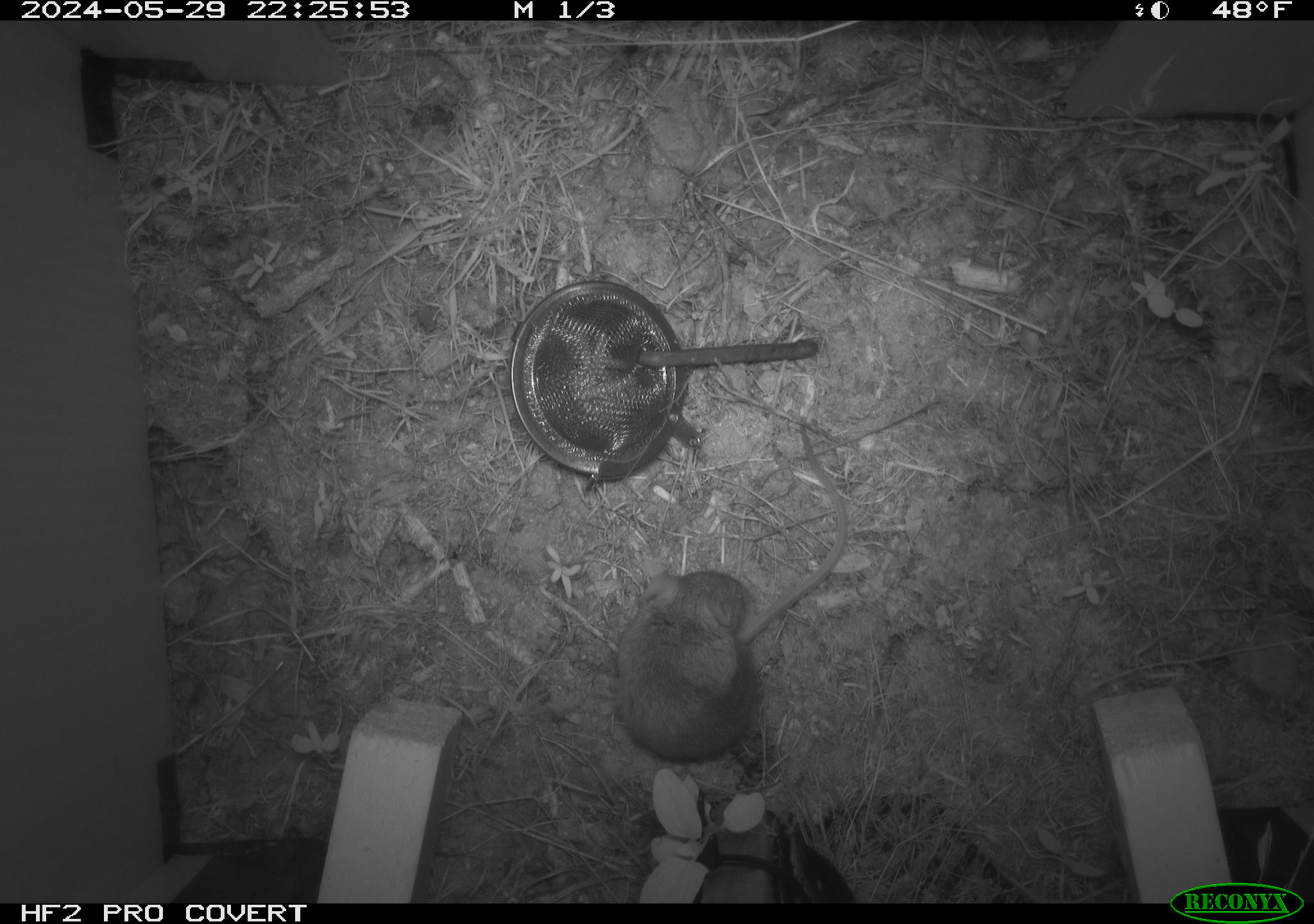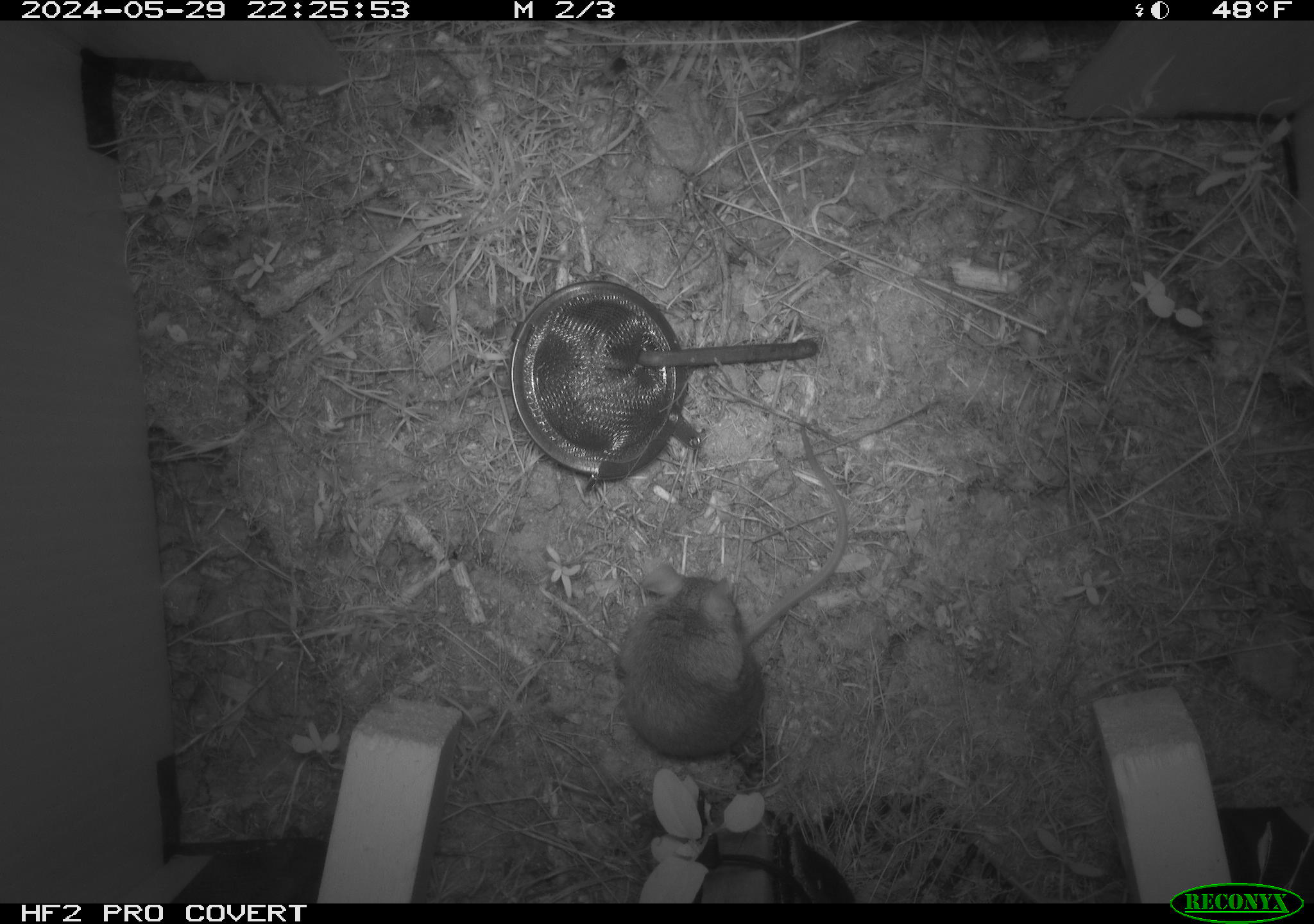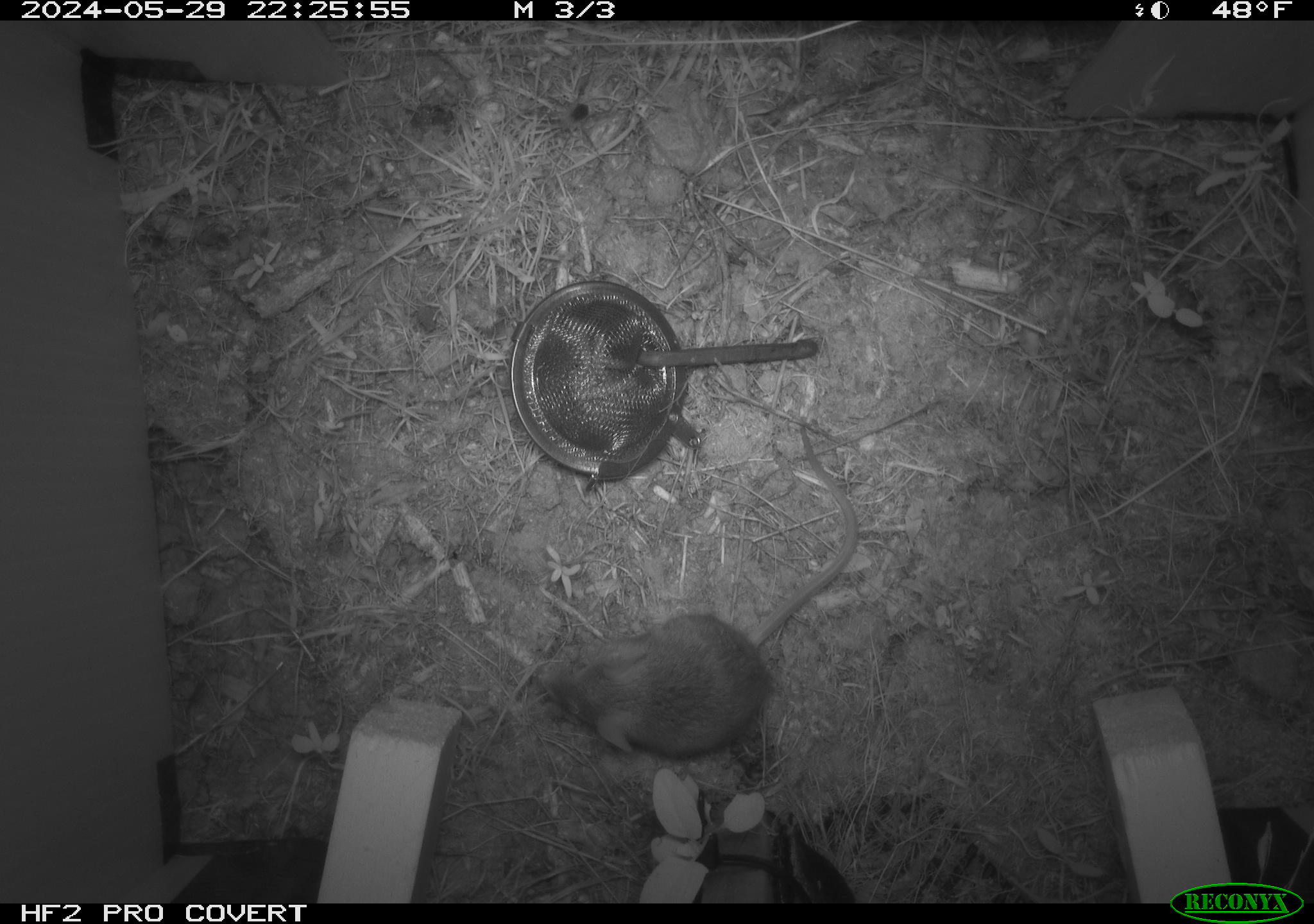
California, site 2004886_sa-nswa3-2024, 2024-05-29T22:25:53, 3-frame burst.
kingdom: Animalia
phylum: Chordata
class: Mammalia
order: Rodentia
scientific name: Rodentia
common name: rodent